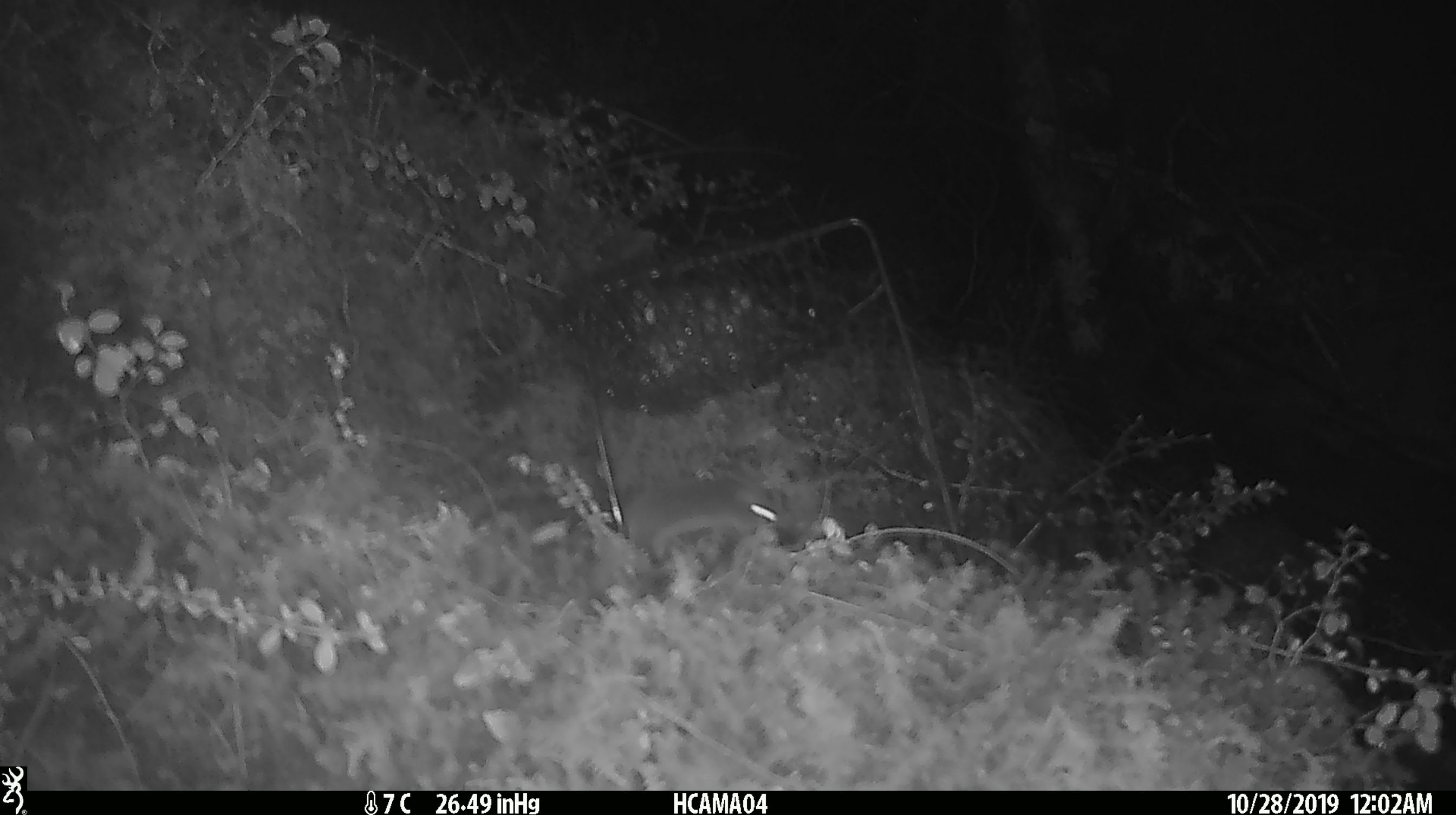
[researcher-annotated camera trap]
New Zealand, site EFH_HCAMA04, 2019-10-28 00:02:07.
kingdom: Animalia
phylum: Chordata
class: Mammalia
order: Rodentia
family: Muridae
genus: Mus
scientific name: Mus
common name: mouse